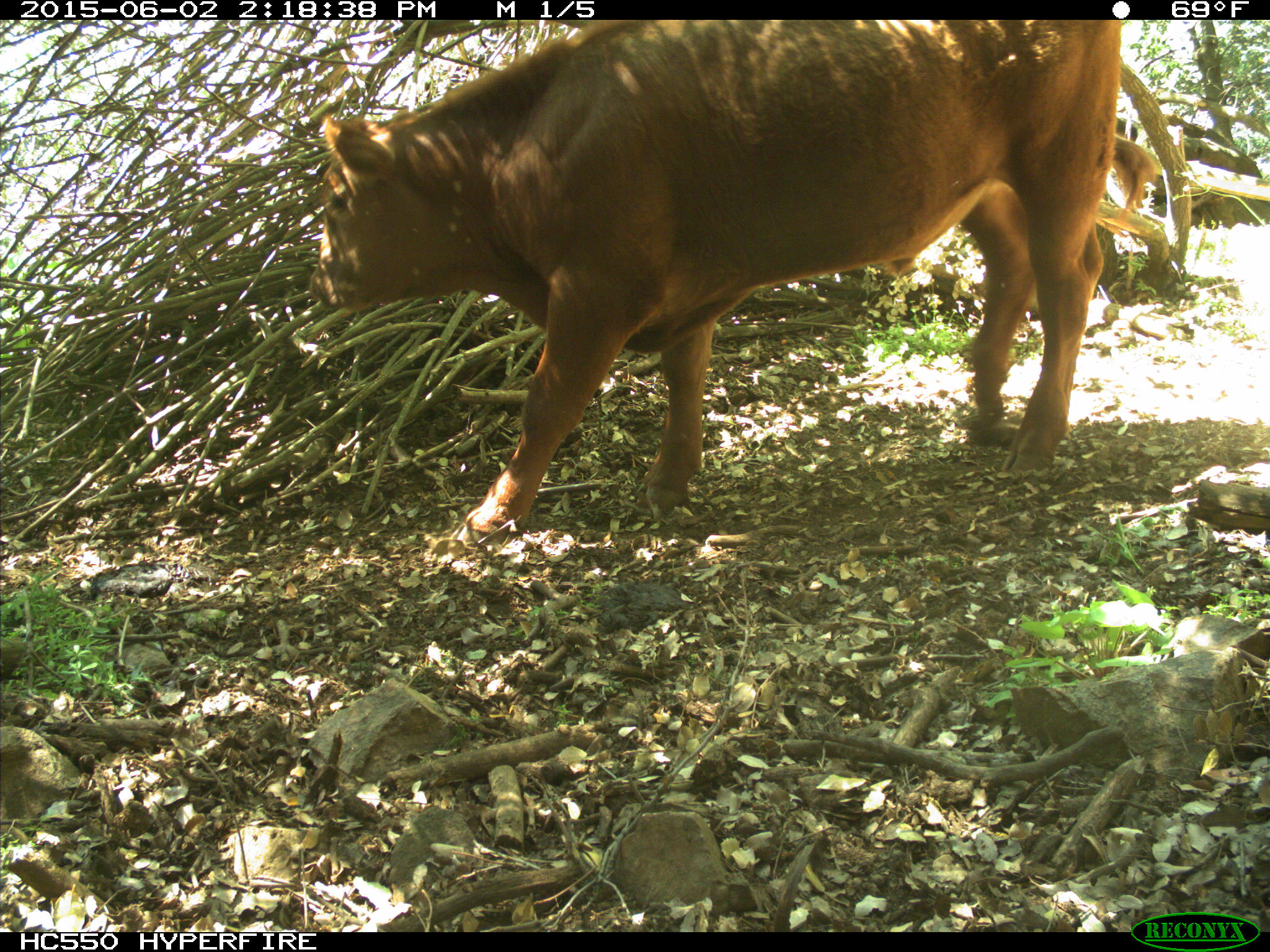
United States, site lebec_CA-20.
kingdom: Animalia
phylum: Chordata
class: Mammalia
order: Artiodactyla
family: Bovidae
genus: Bos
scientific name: Bos taurus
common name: domestic cow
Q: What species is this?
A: Bos taurus (domestic cow).